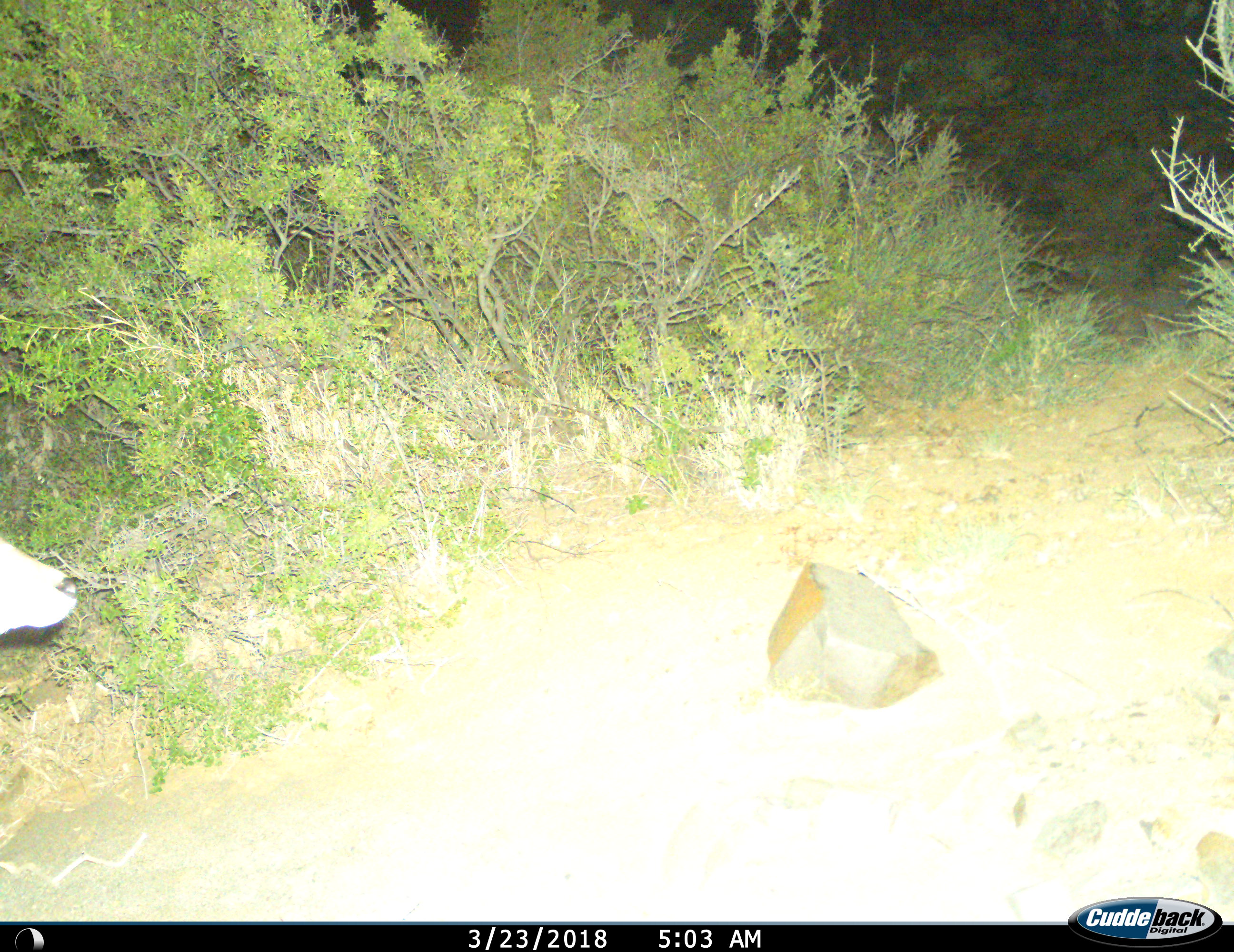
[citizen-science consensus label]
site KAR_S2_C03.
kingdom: Animalia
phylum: Chordata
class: Mammalia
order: Artiodactyla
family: Bovidae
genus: Sylvicapra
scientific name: Sylvicapra grimmia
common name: common duiker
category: duikercommongrey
Duikercommongrey (common duiker) (Sylvicapra grimmia), count 1. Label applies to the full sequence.